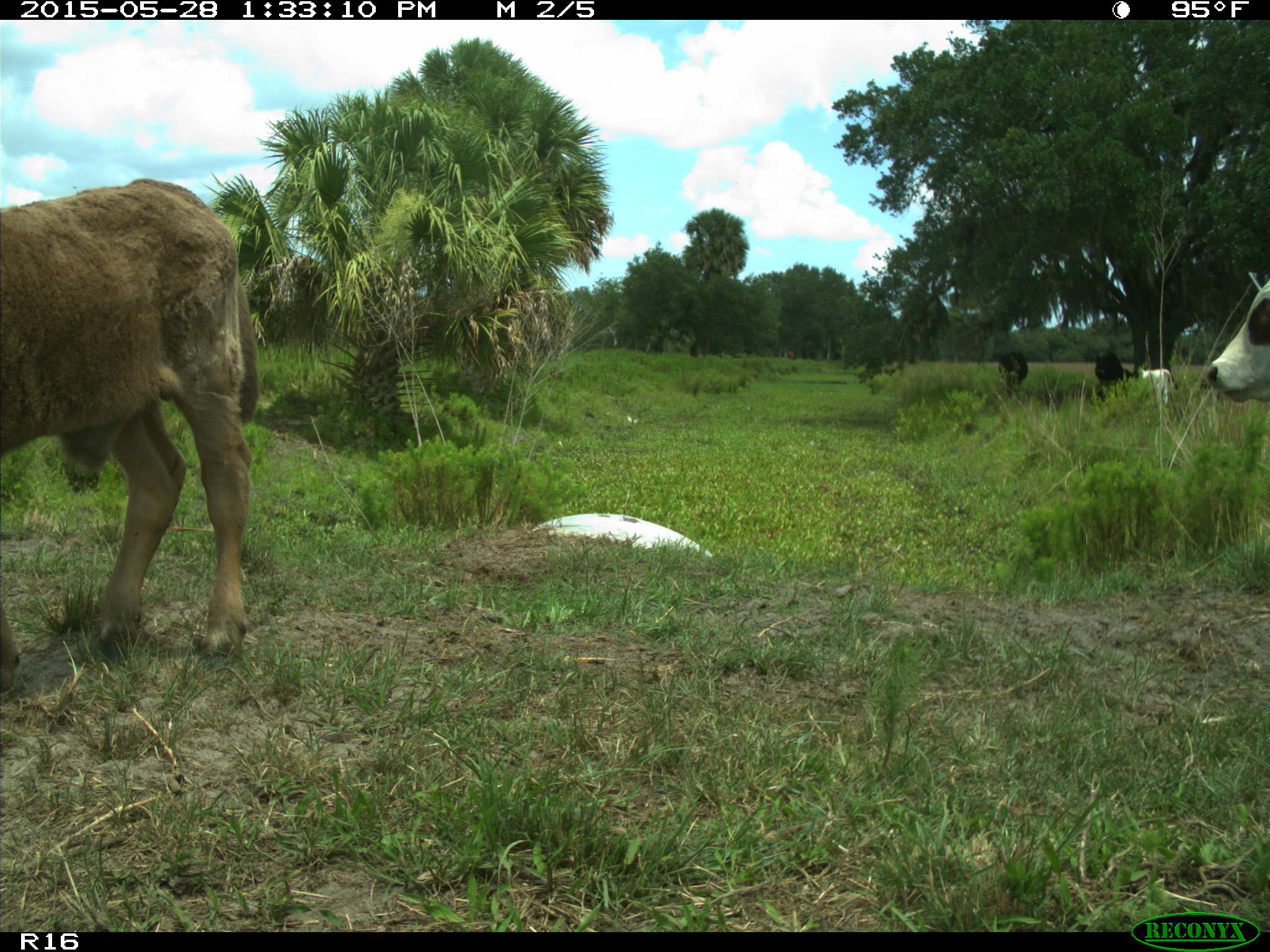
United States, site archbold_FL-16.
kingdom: Animalia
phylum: Chordata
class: Mammalia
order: Artiodactyla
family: Bovidae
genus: Bos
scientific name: Bos taurus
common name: domestic cow